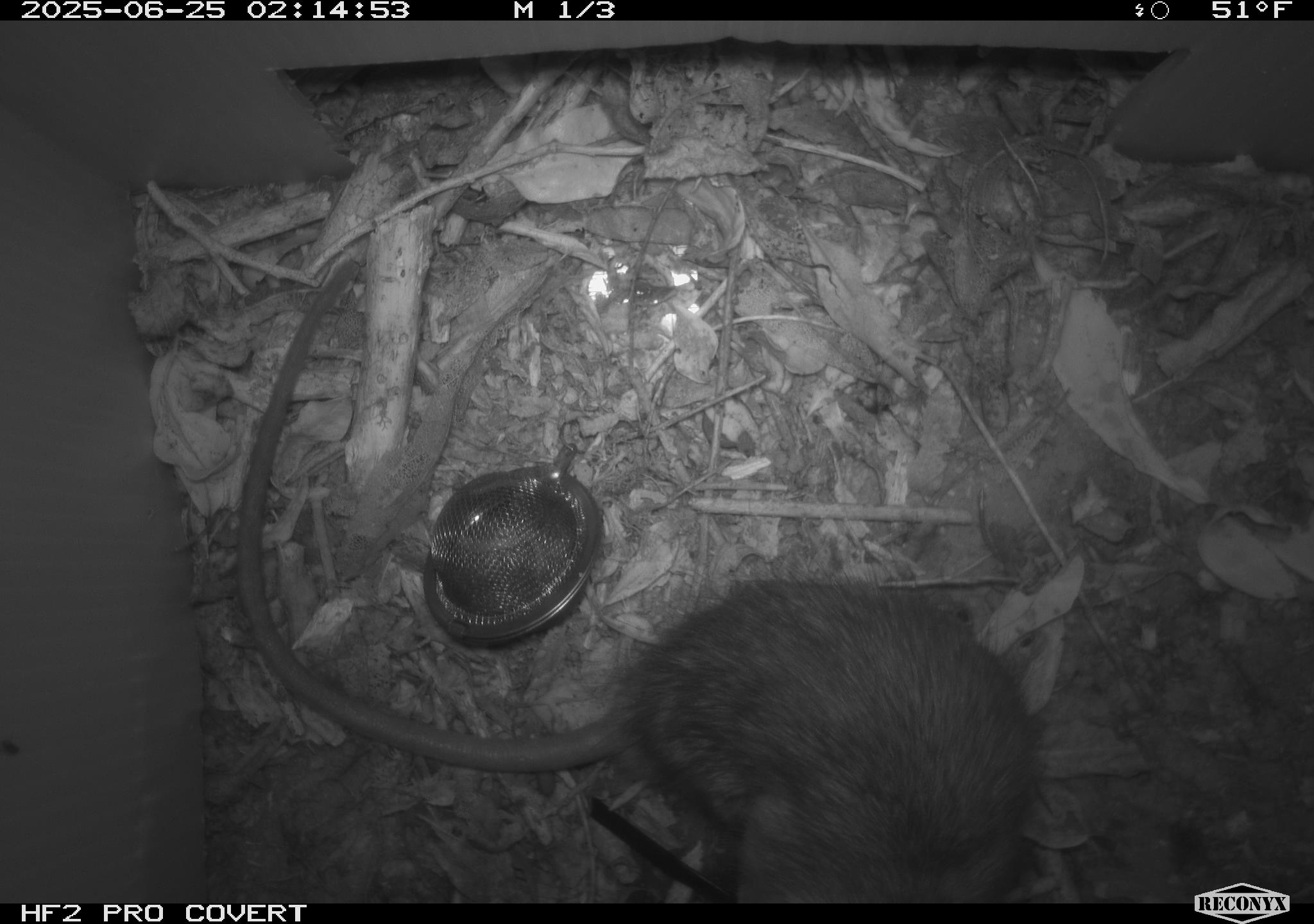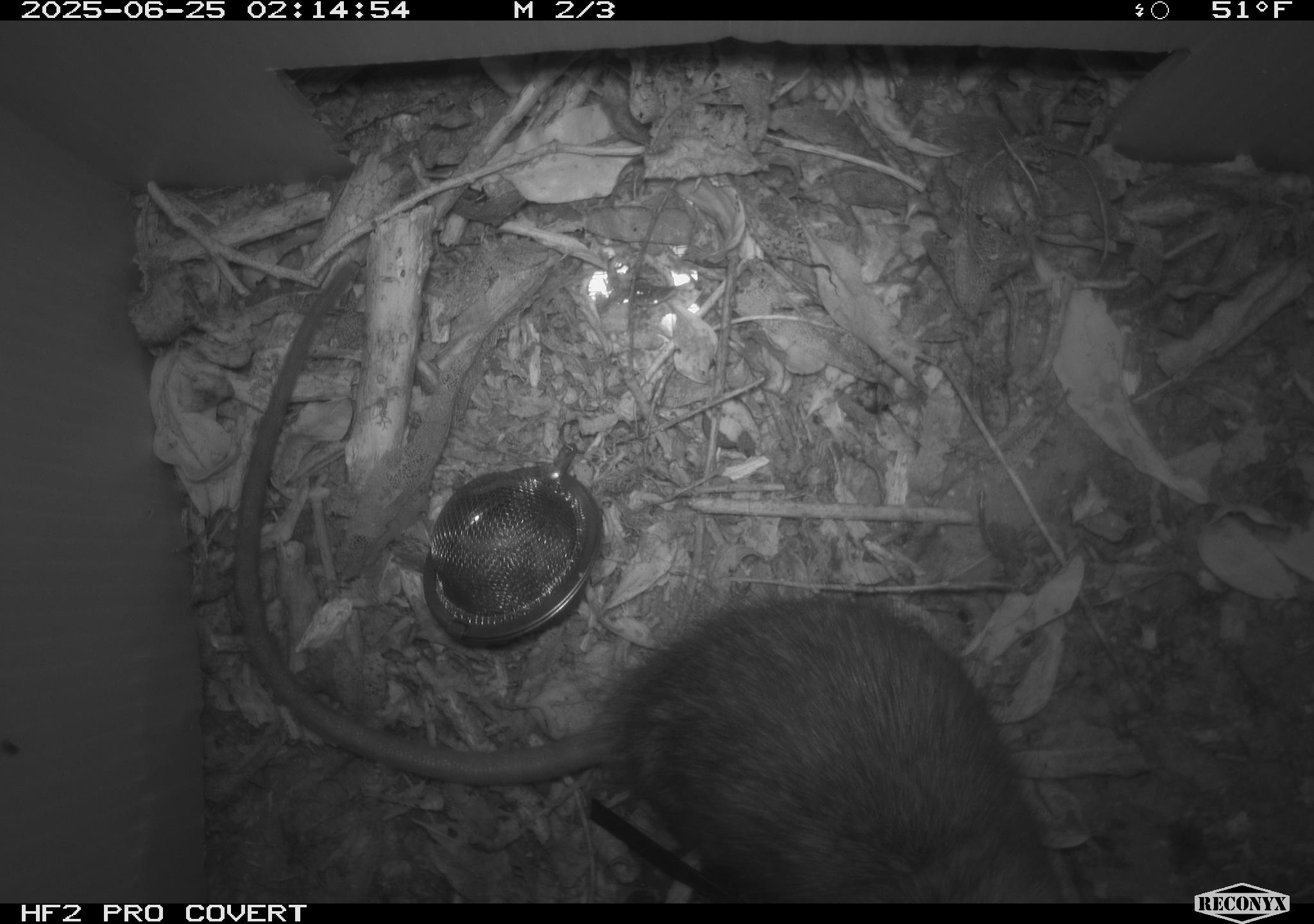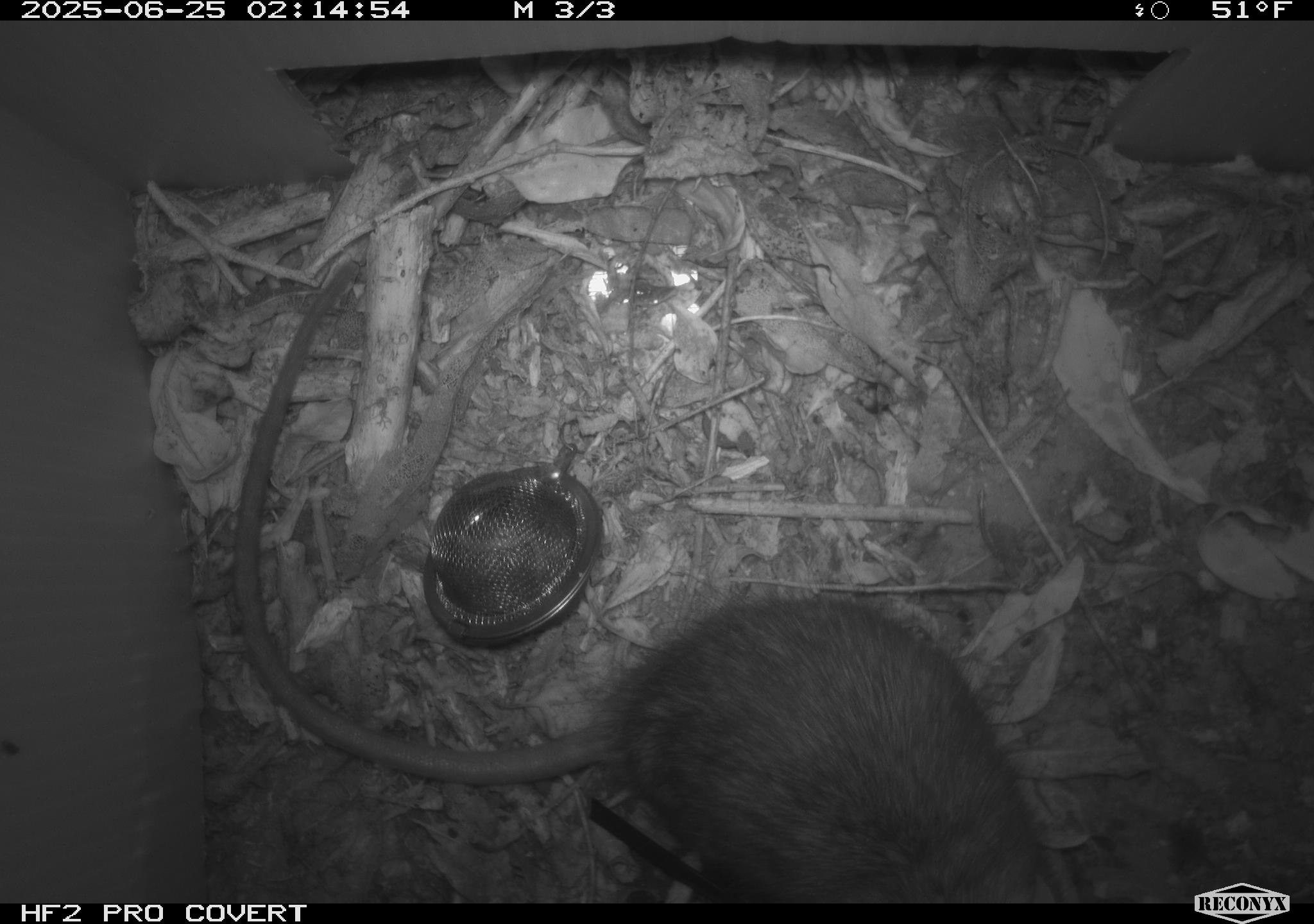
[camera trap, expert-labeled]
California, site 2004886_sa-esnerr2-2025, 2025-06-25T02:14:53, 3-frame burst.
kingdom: Animalia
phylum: Chordata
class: Mammalia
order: Rodentia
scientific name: Rodentia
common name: rodent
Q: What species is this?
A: Rodent (Rodentia).